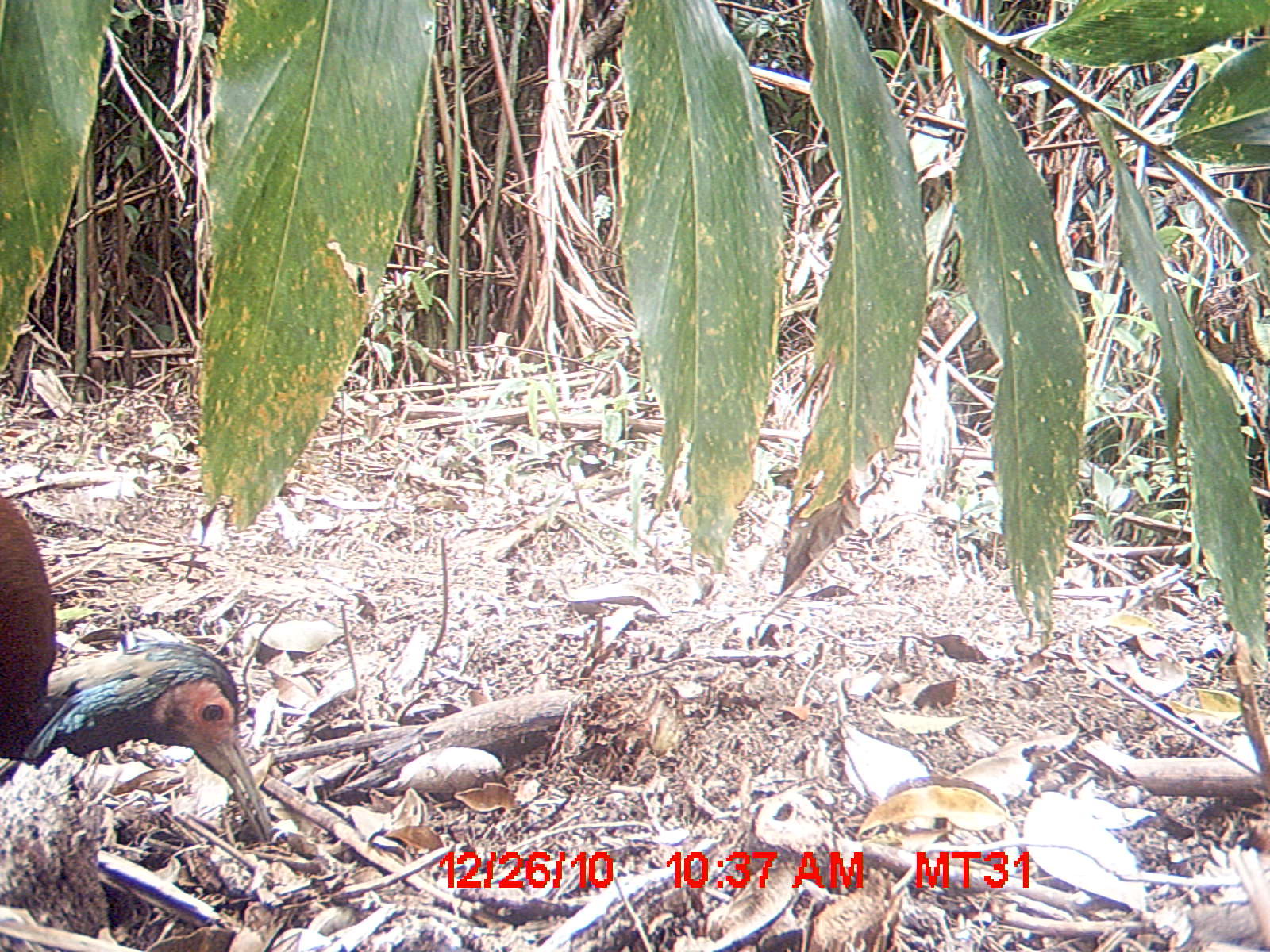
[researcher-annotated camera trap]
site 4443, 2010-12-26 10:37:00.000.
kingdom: Animalia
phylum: Chordata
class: Aves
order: Pelecaniformes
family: Threskiornithidae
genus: Lophotibis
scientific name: Lophotibis cristata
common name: madagascan ibis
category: lophotibis cristataa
Lophotibis cristataa (madagascan ibis) (Lophotibis cristata), count 1.